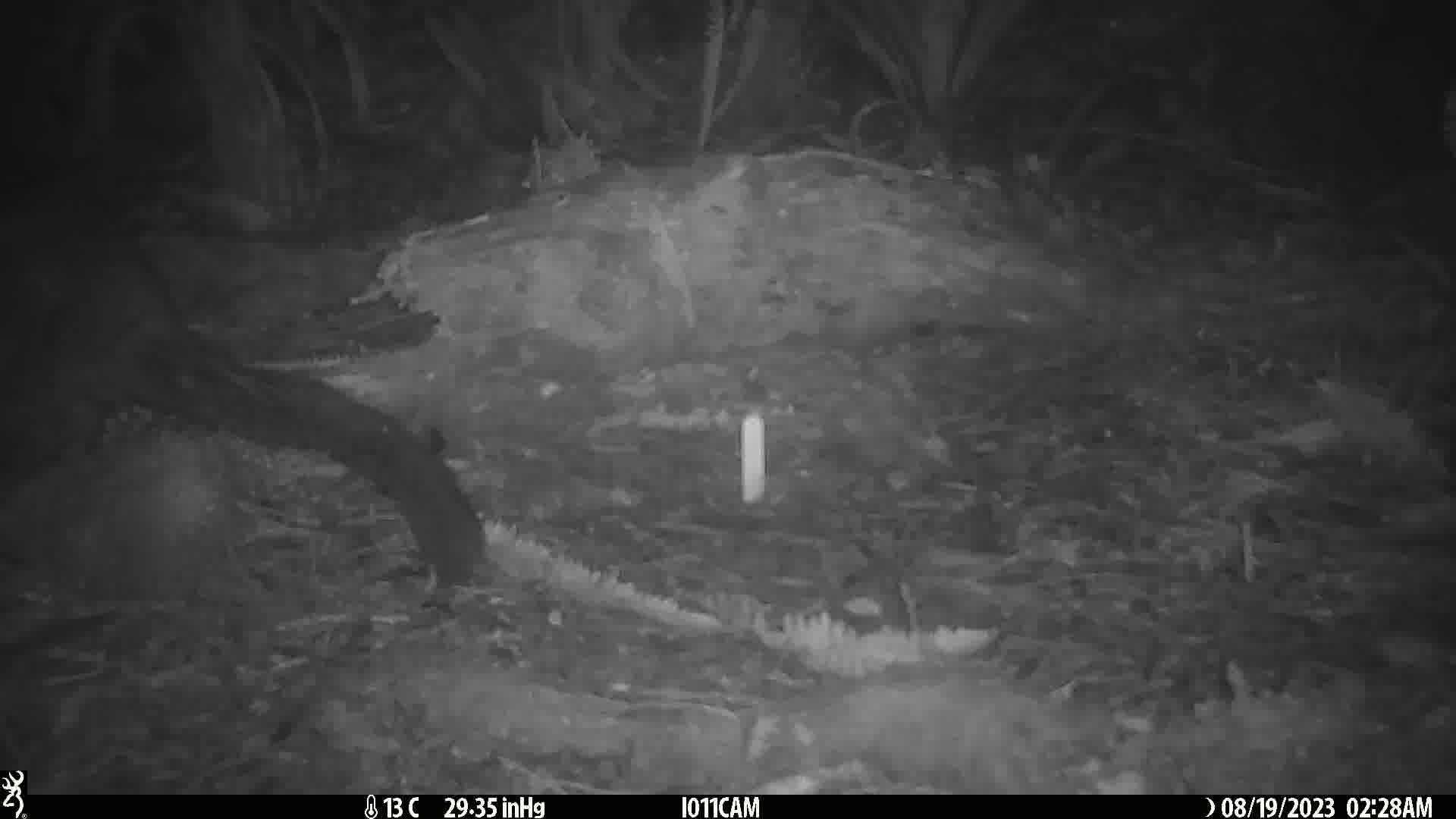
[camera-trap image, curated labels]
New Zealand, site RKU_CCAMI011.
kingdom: Animalia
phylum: Chordata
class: Mammalia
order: Diprotodontia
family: Phalangeridae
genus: Trichosurus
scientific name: Trichosurus vulpecula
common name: common brushtail possum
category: possum